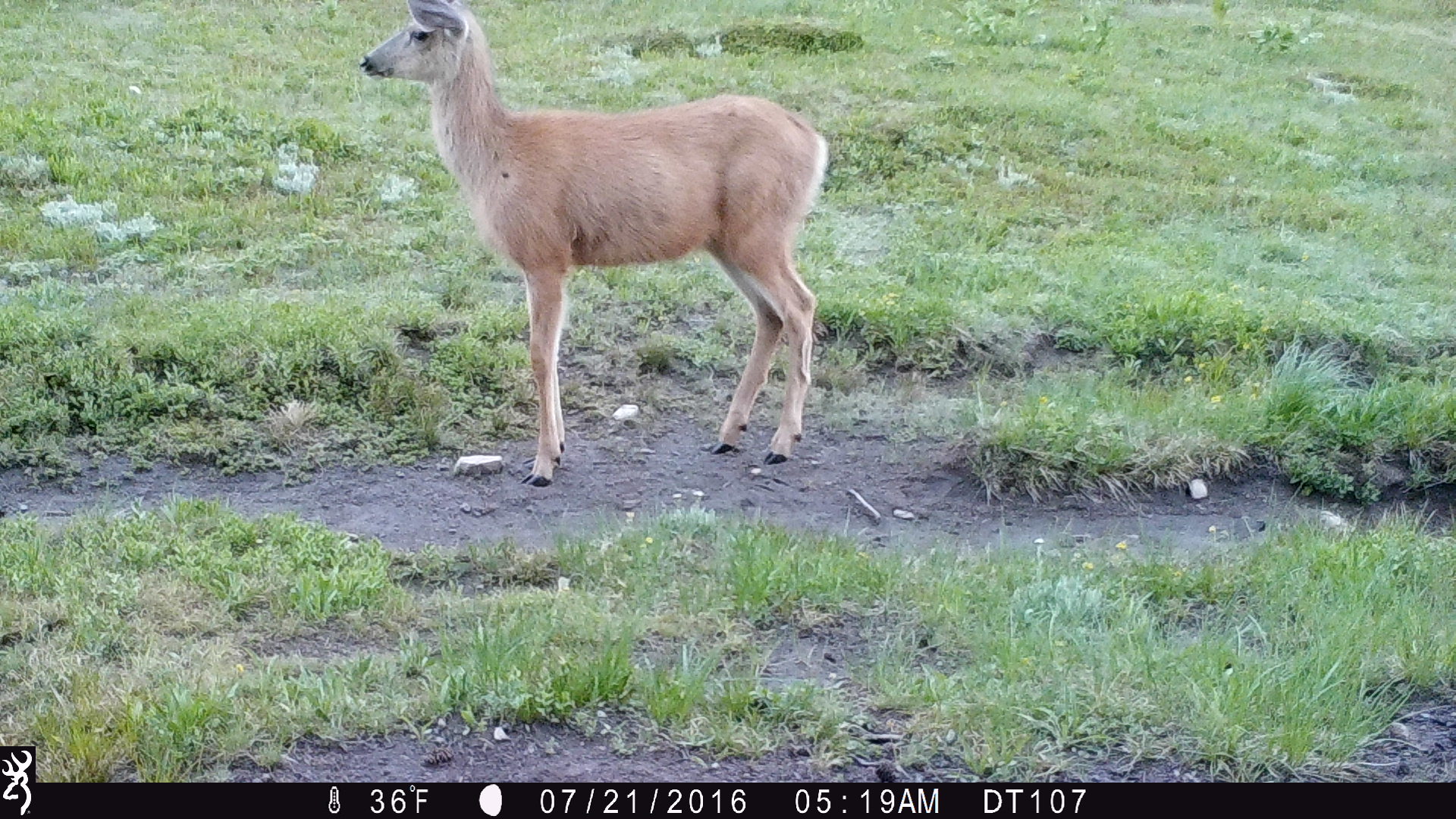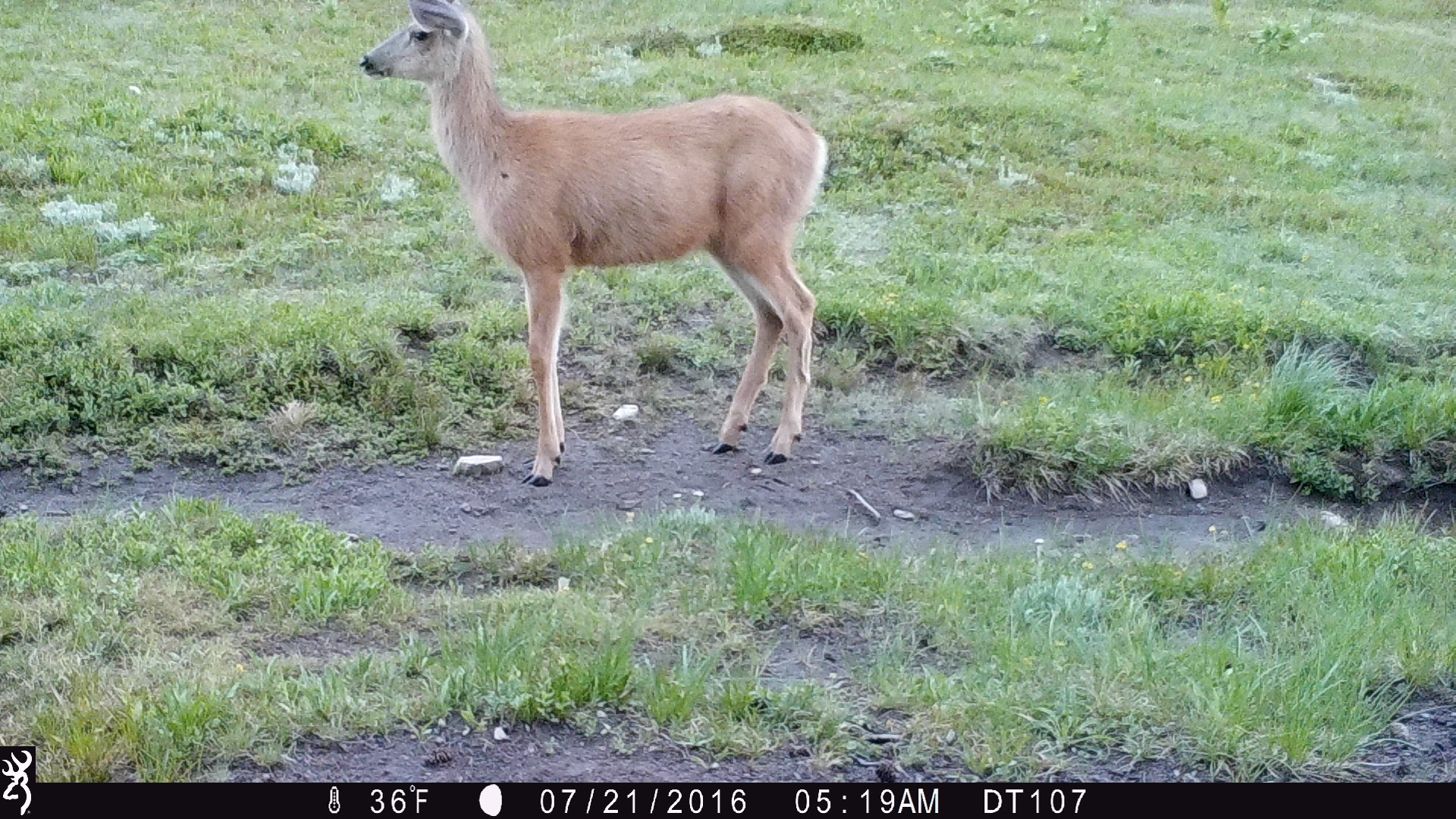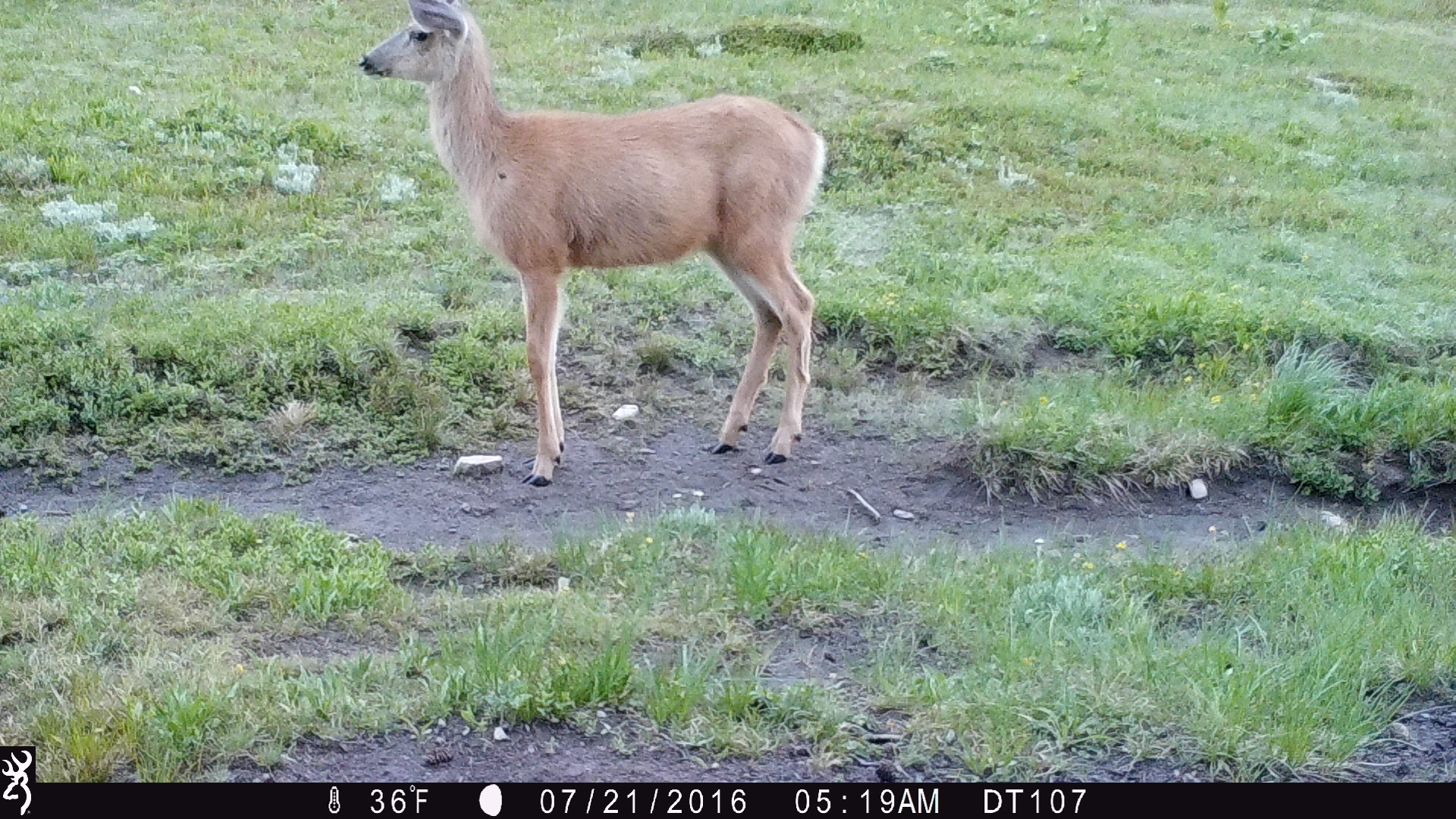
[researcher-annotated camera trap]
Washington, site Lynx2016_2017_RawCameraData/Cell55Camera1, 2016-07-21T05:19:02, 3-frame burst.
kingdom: Animalia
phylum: Chordata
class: Mammalia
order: Artiodactyla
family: Cervidae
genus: Odocoileus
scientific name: Odocoileus hemionus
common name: mule deer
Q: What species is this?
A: Odocoileus hemionus (mule deer).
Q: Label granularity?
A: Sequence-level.